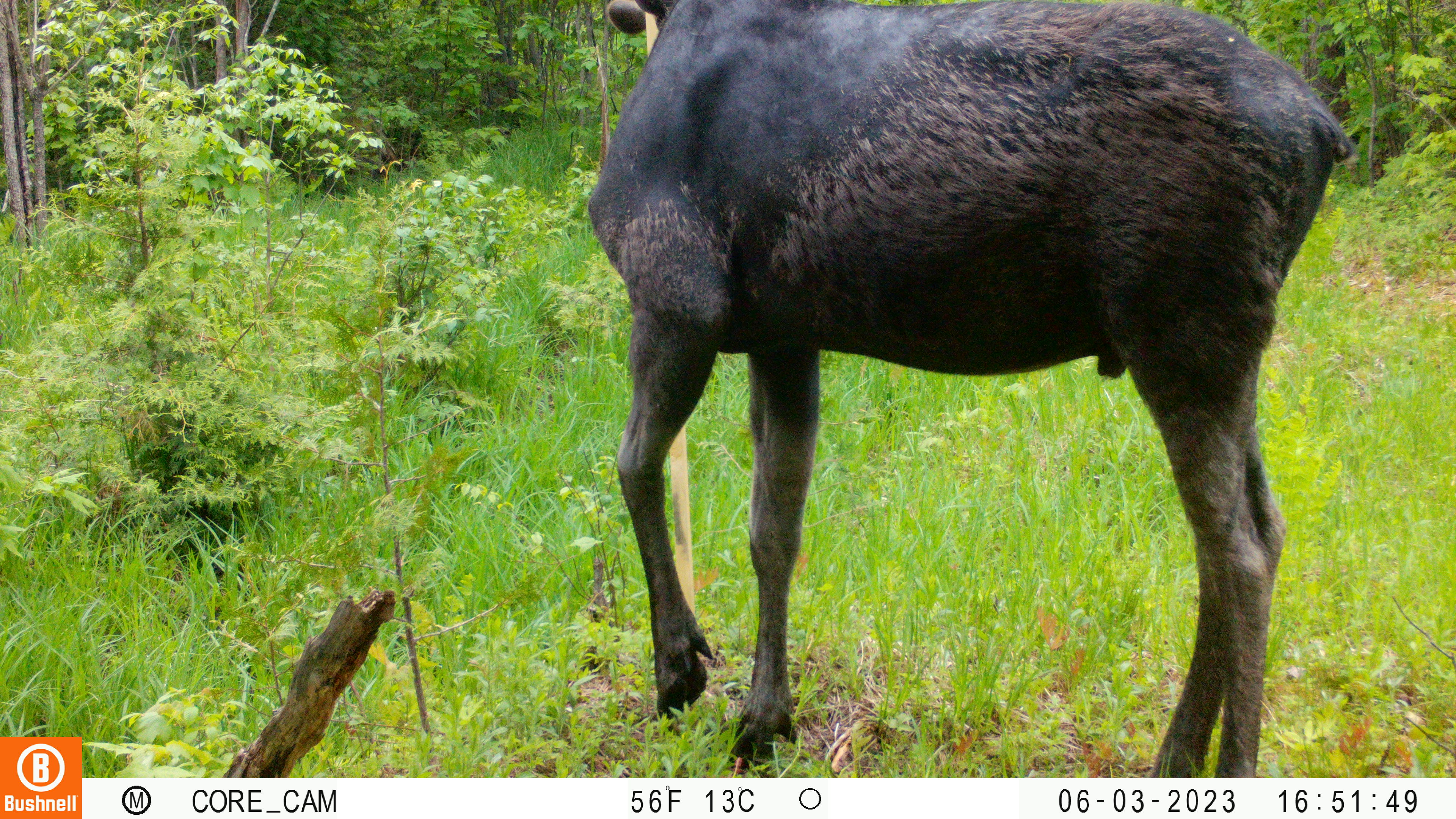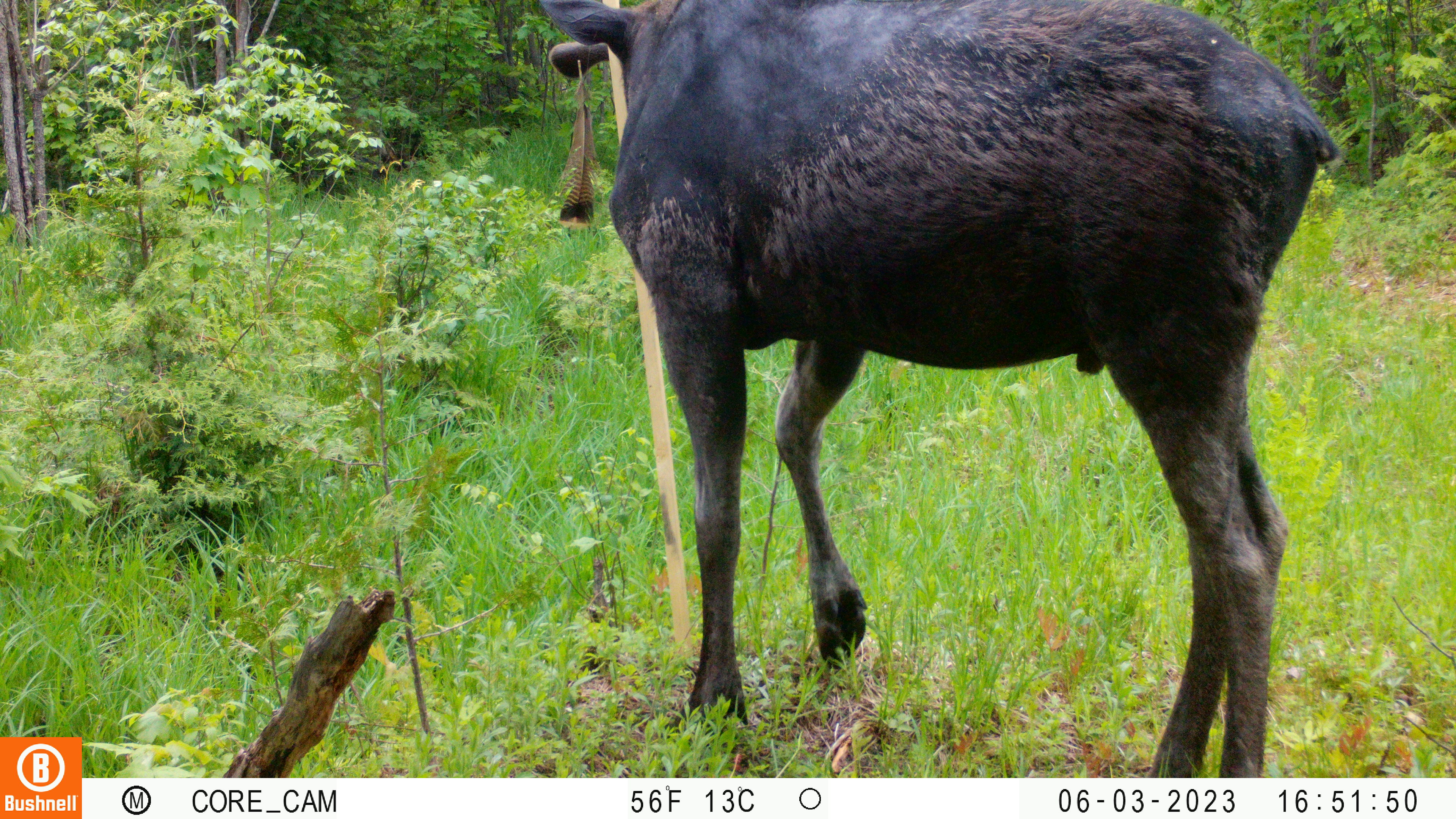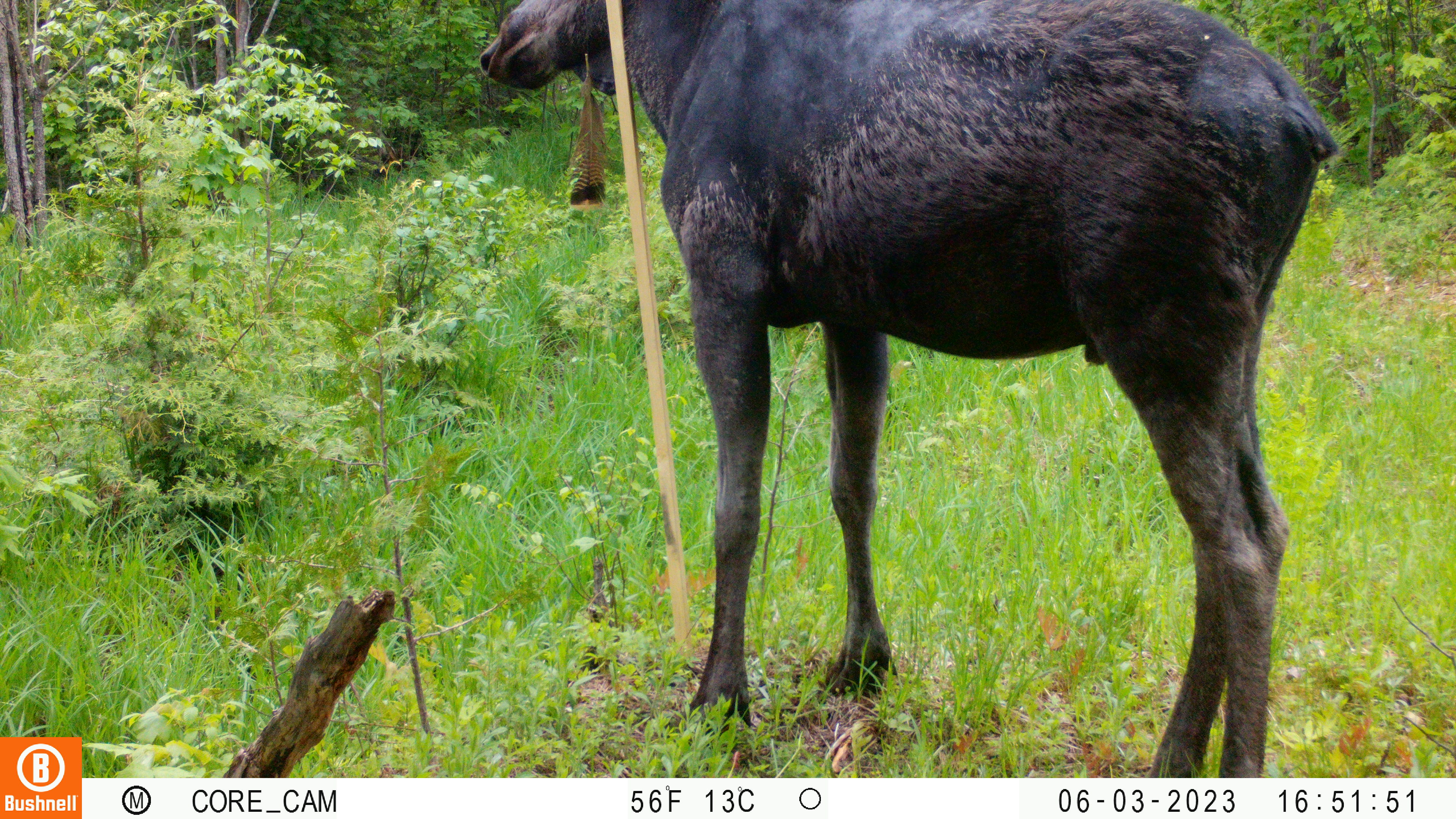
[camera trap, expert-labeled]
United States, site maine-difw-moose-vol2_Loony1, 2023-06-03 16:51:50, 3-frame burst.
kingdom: Animalia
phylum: Chordata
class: Mammalia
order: Artiodactyla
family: Cervidae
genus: Alces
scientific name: Alces alces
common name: moose